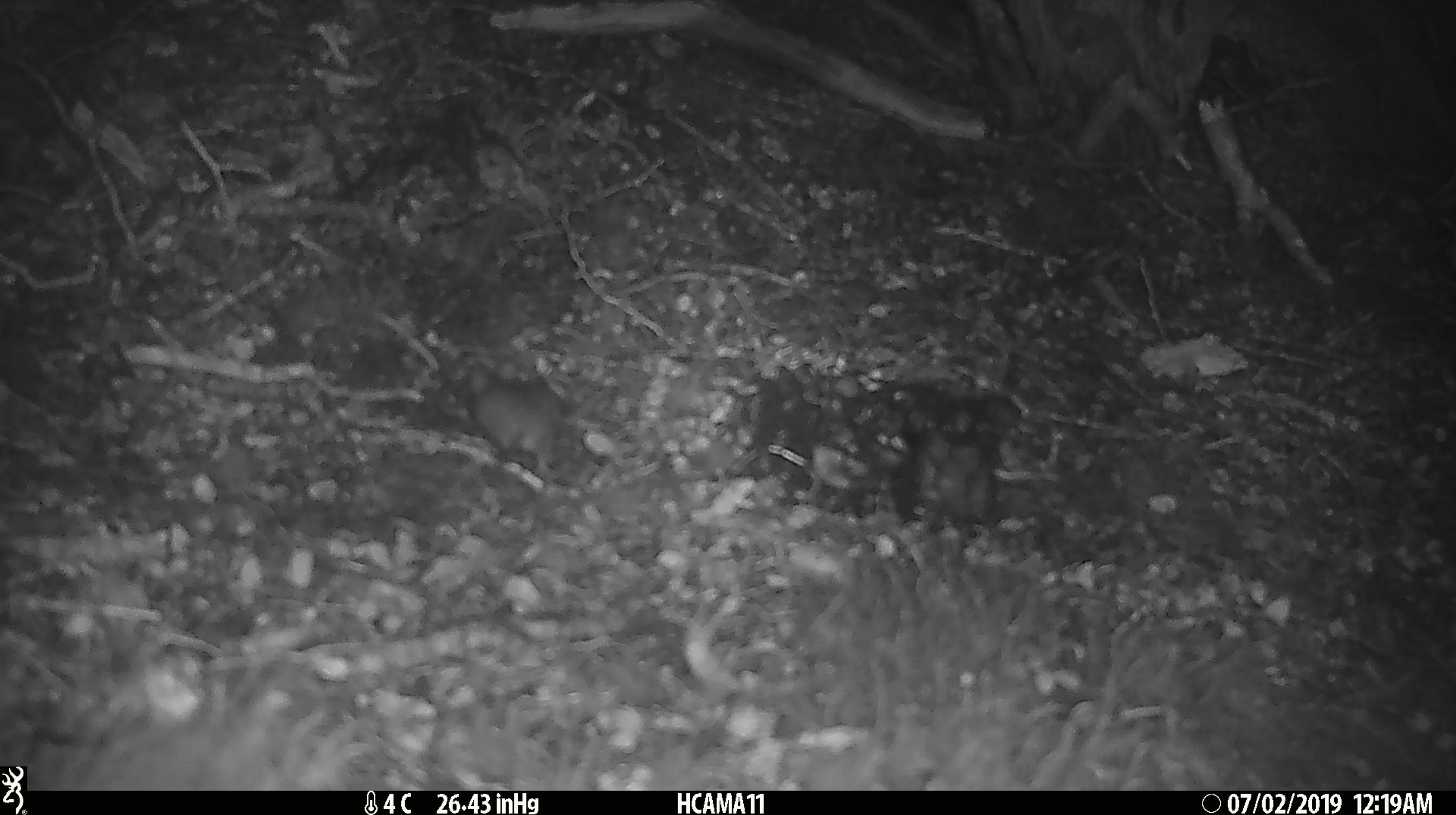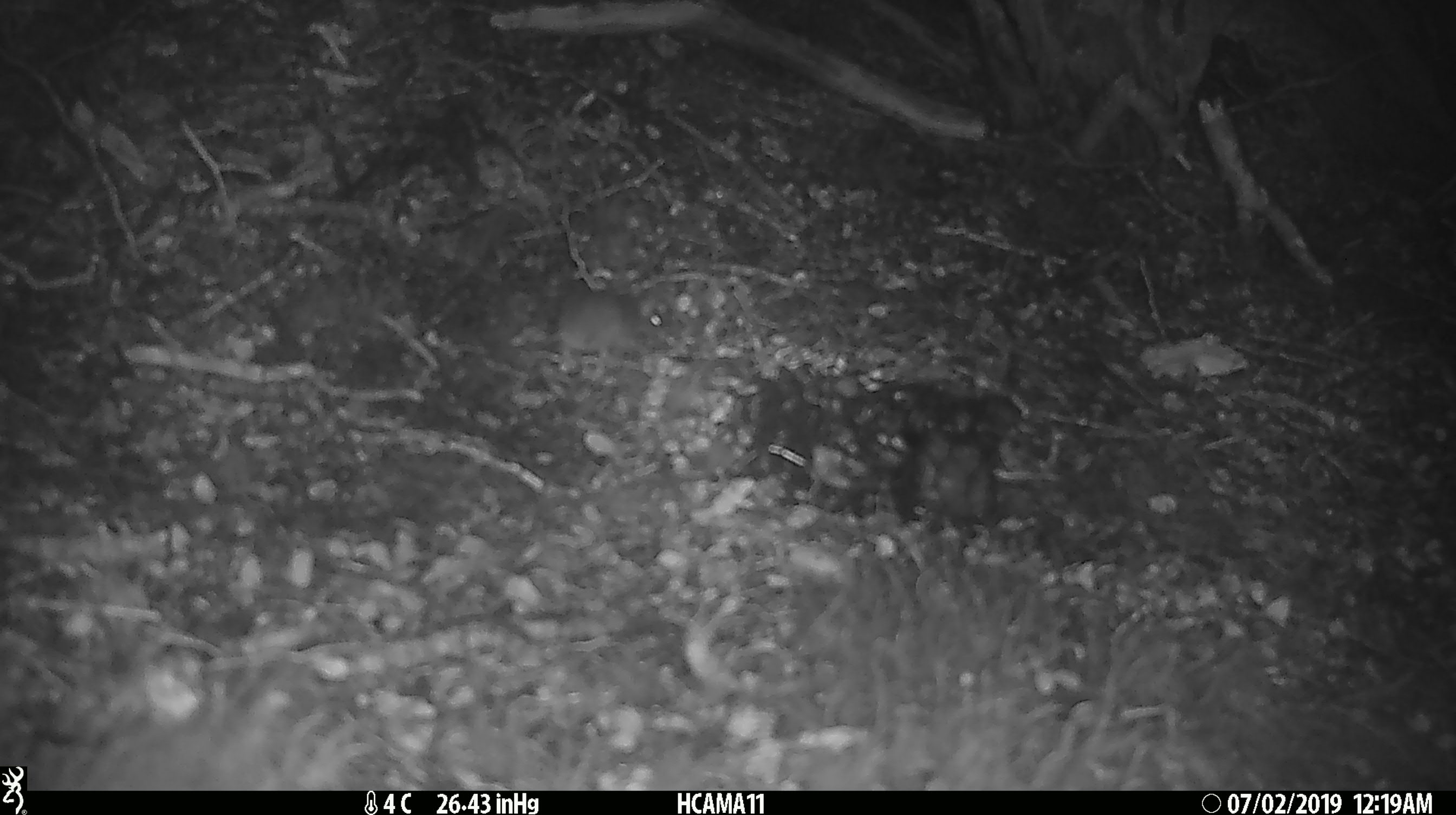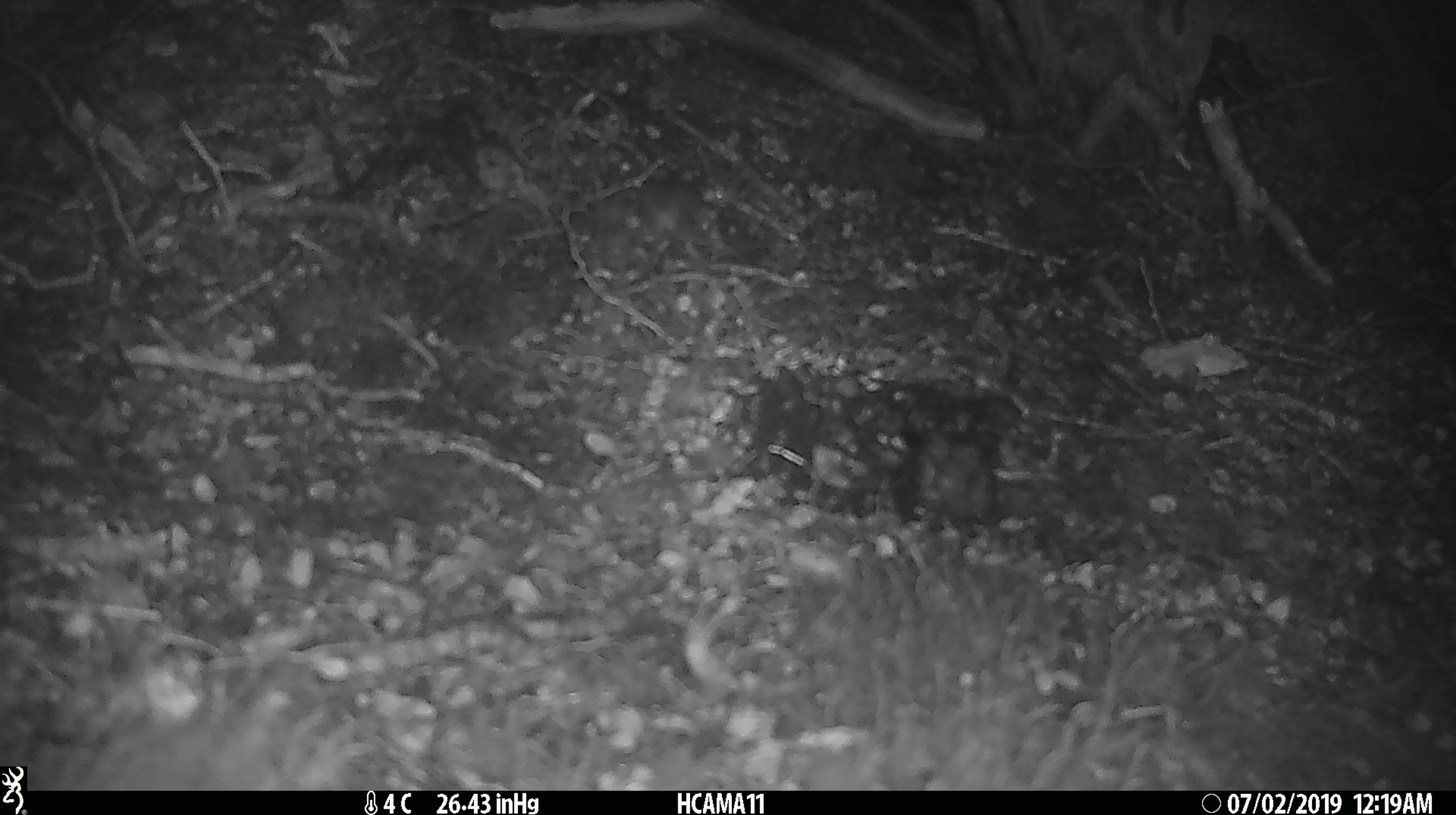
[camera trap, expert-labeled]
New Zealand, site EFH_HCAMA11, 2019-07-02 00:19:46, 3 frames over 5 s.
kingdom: Animalia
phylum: Chordata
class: Mammalia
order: Rodentia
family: Muridae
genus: Mus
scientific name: Mus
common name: mouse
Mouse (Mus).